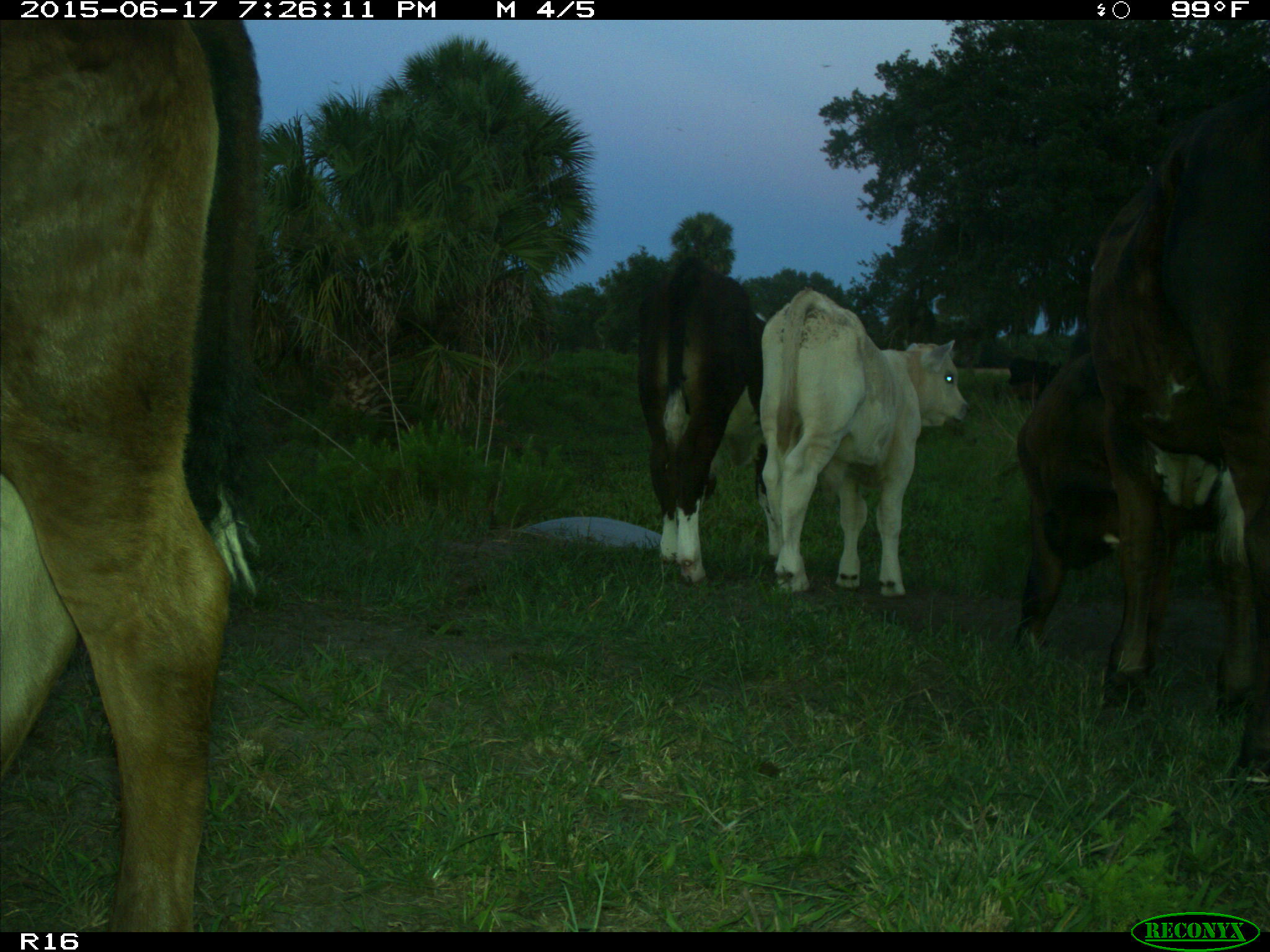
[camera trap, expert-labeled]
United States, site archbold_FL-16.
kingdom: Animalia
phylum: Chordata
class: Mammalia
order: Artiodactyla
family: Bovidae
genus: Bos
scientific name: Bos taurus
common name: domestic cow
Bos taurus (domestic cow).